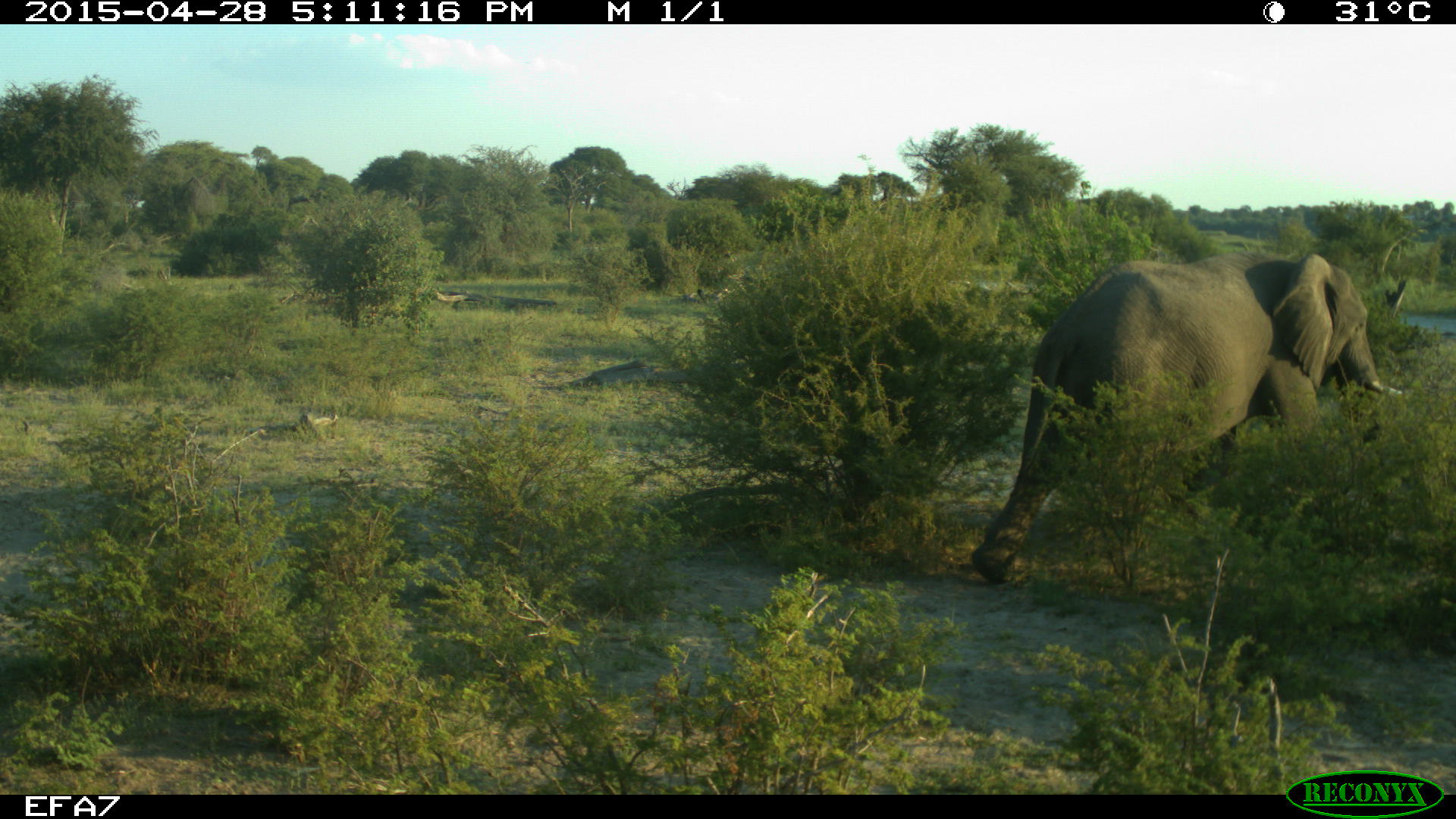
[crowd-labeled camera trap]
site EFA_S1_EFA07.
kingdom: Animalia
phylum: Chordata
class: Mammalia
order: Proboscidea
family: Elephantidae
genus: Loxodonta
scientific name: Loxodonta africana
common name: african bush elephant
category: elephant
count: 1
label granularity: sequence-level